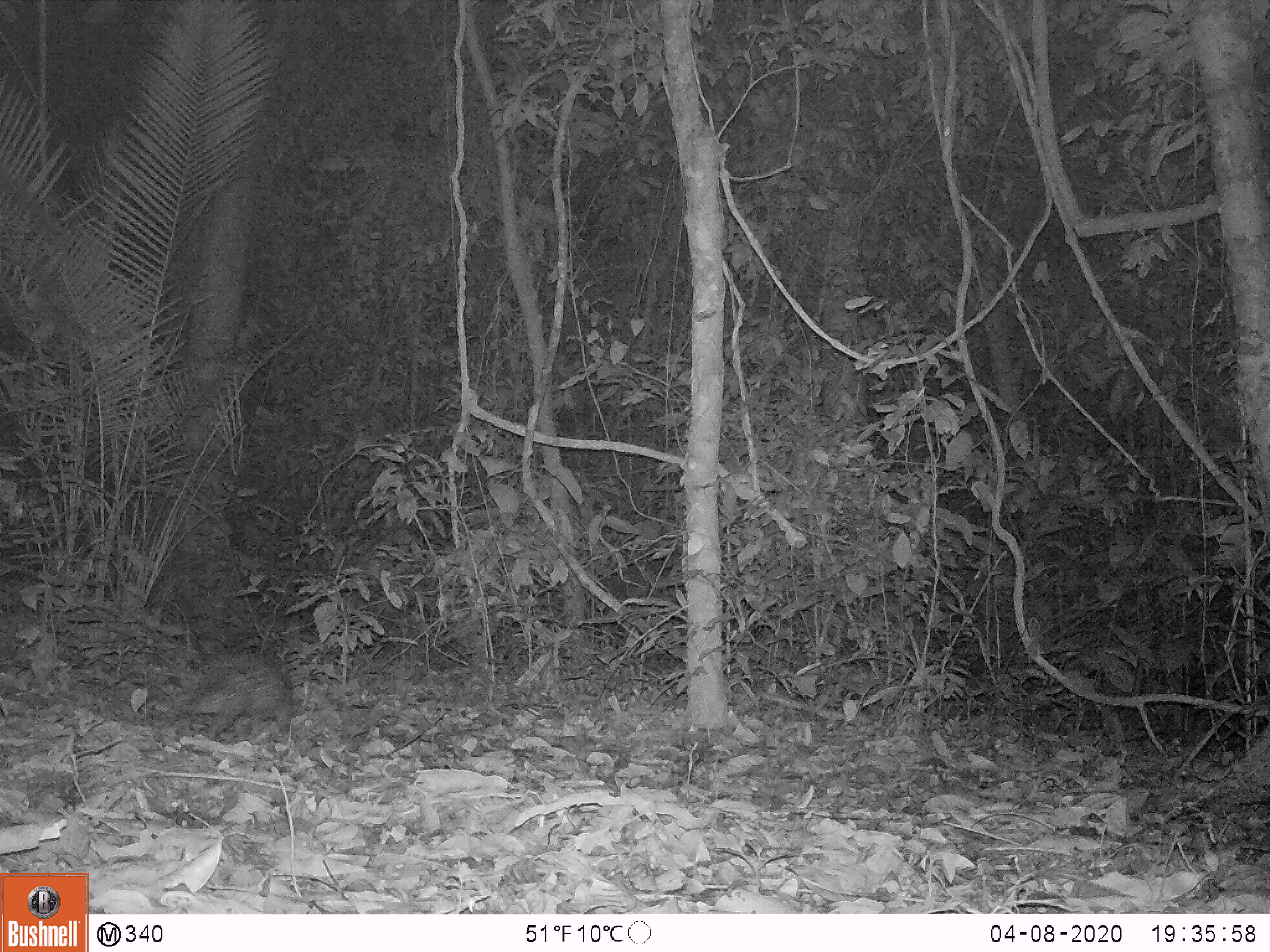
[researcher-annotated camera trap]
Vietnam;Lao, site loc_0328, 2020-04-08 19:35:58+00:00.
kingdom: Animalia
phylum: Chordata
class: Mammalia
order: Rodentia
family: Hystricidae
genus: Atherurus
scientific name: Atherurus macrourus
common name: asiatic brush-tailed porcupine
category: asiatic brush tailed porcupine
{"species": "asiatic brush tailed porcupine (asiatic brush-tailed porcupine) (Atherurus macrourus)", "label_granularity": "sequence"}